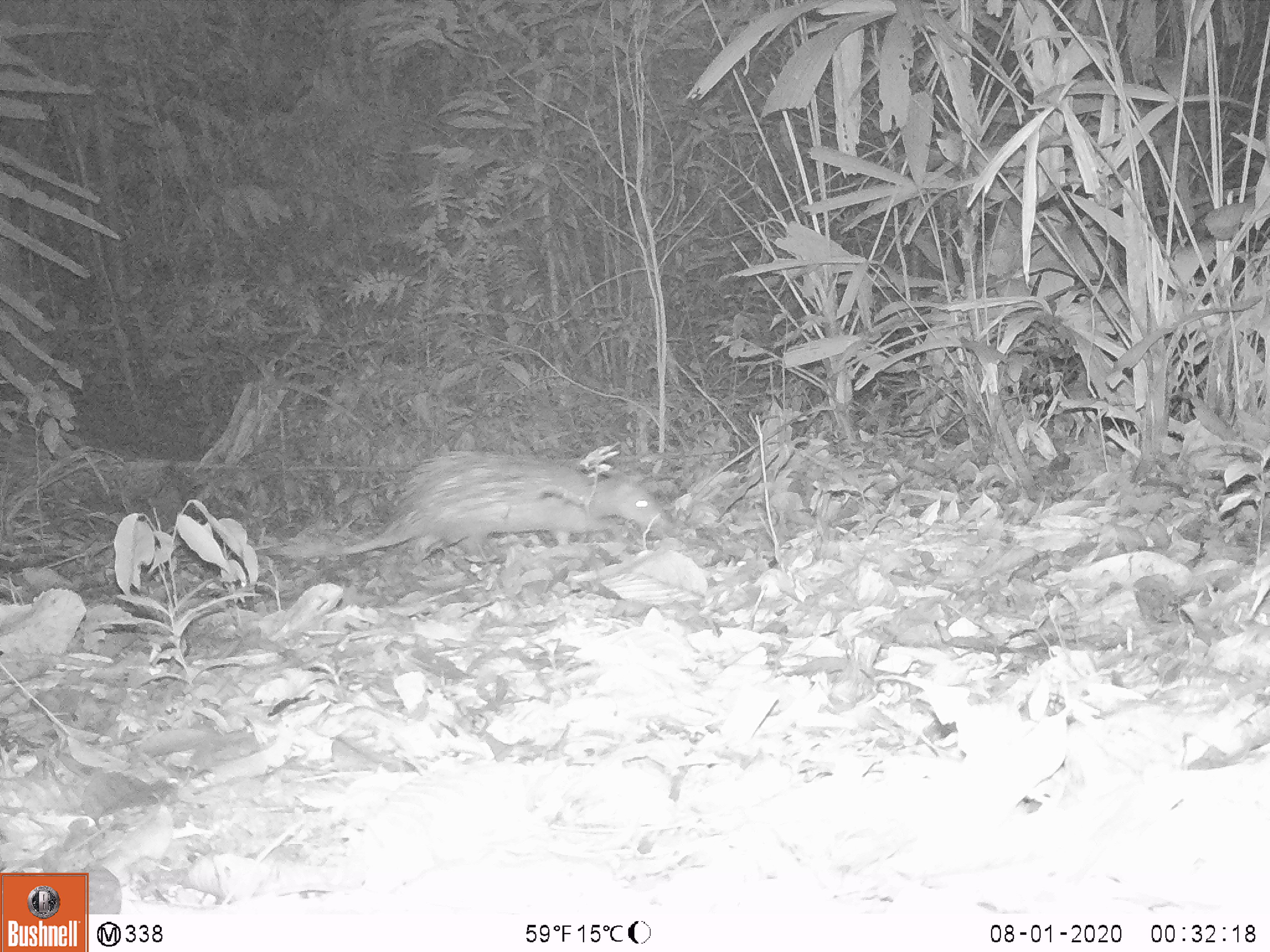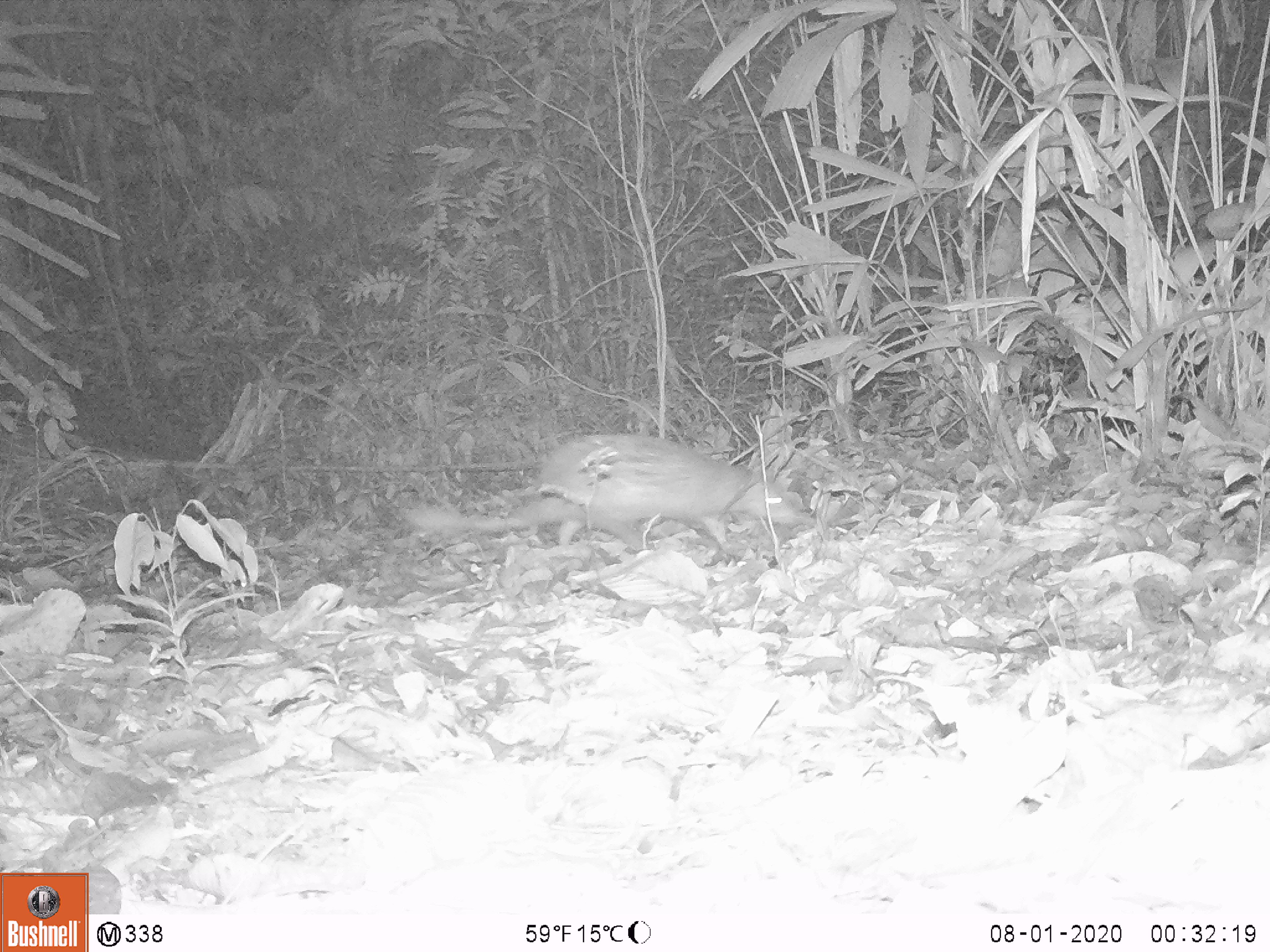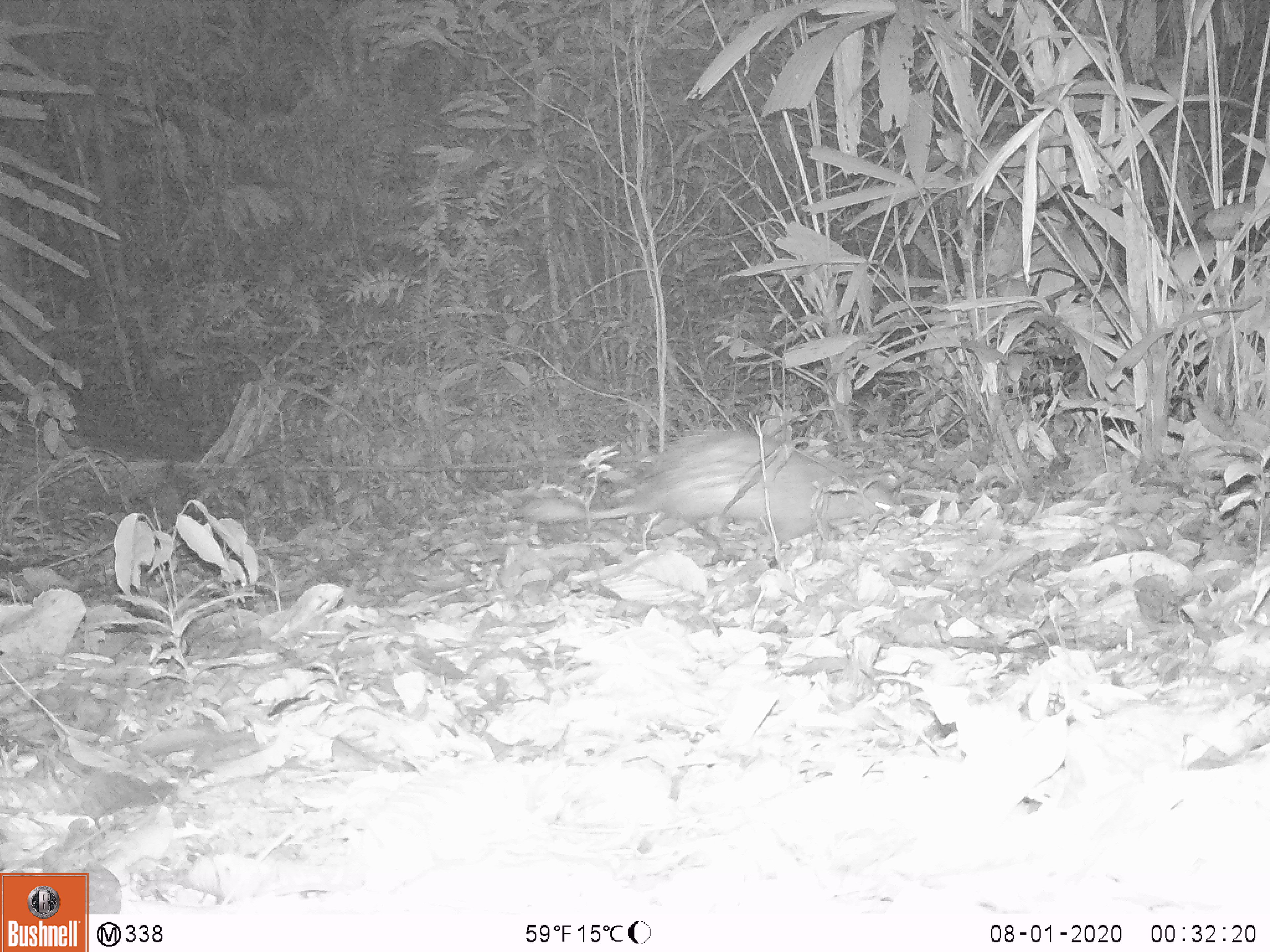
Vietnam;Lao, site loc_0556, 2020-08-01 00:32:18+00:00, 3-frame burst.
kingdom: Animalia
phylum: Chordata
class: Mammalia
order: Rodentia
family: Hystricidae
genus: Atherurus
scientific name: Atherurus macrourus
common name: asiatic brush-tailed porcupine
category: asiatic brush tailed porcupine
Asiatic brush tailed porcupine (asiatic brush-tailed porcupine) (Atherurus macrourus). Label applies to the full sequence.